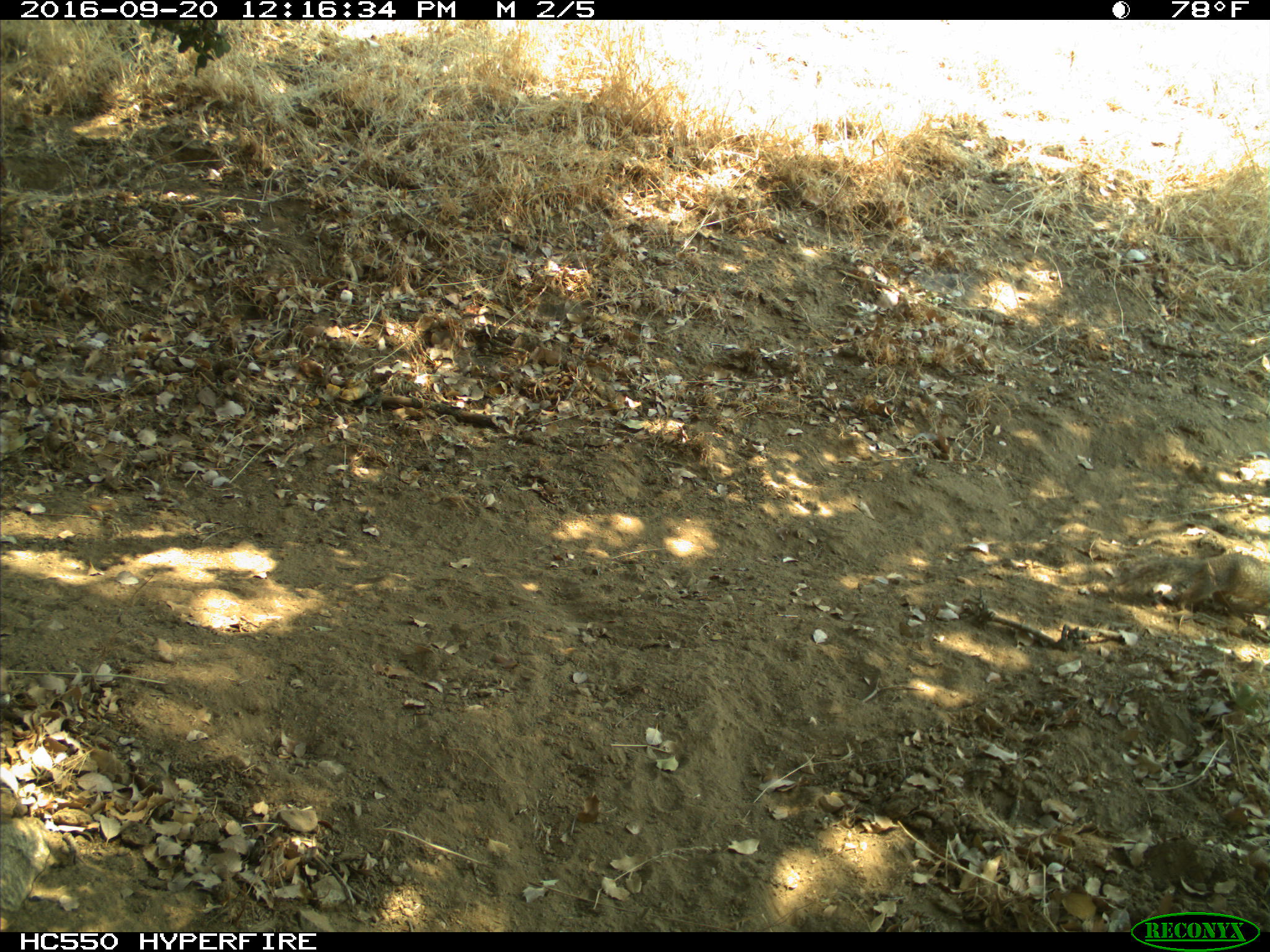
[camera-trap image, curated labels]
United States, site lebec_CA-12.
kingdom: Animalia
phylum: Chordata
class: Mammalia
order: Rodentia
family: Sciuridae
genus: Otospermophilus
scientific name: Otospermophilus beecheyi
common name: california ground squirrel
Otospermophilus beecheyi (california ground squirrel).